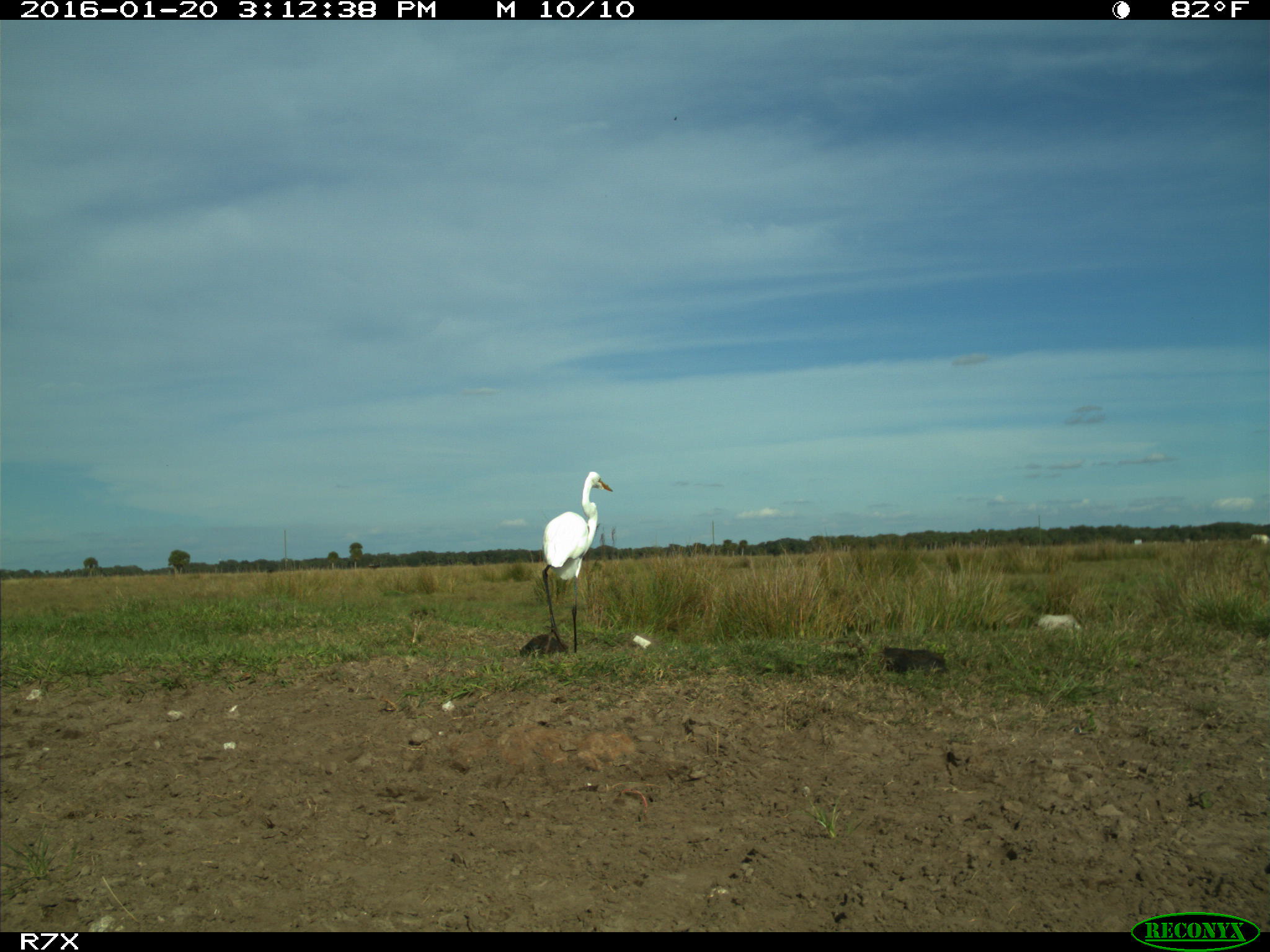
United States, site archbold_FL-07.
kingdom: Animalia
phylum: Chordata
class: Aves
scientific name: Aves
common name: birds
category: unidentified bird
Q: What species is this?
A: Unidentified bird (birds) (Aves).